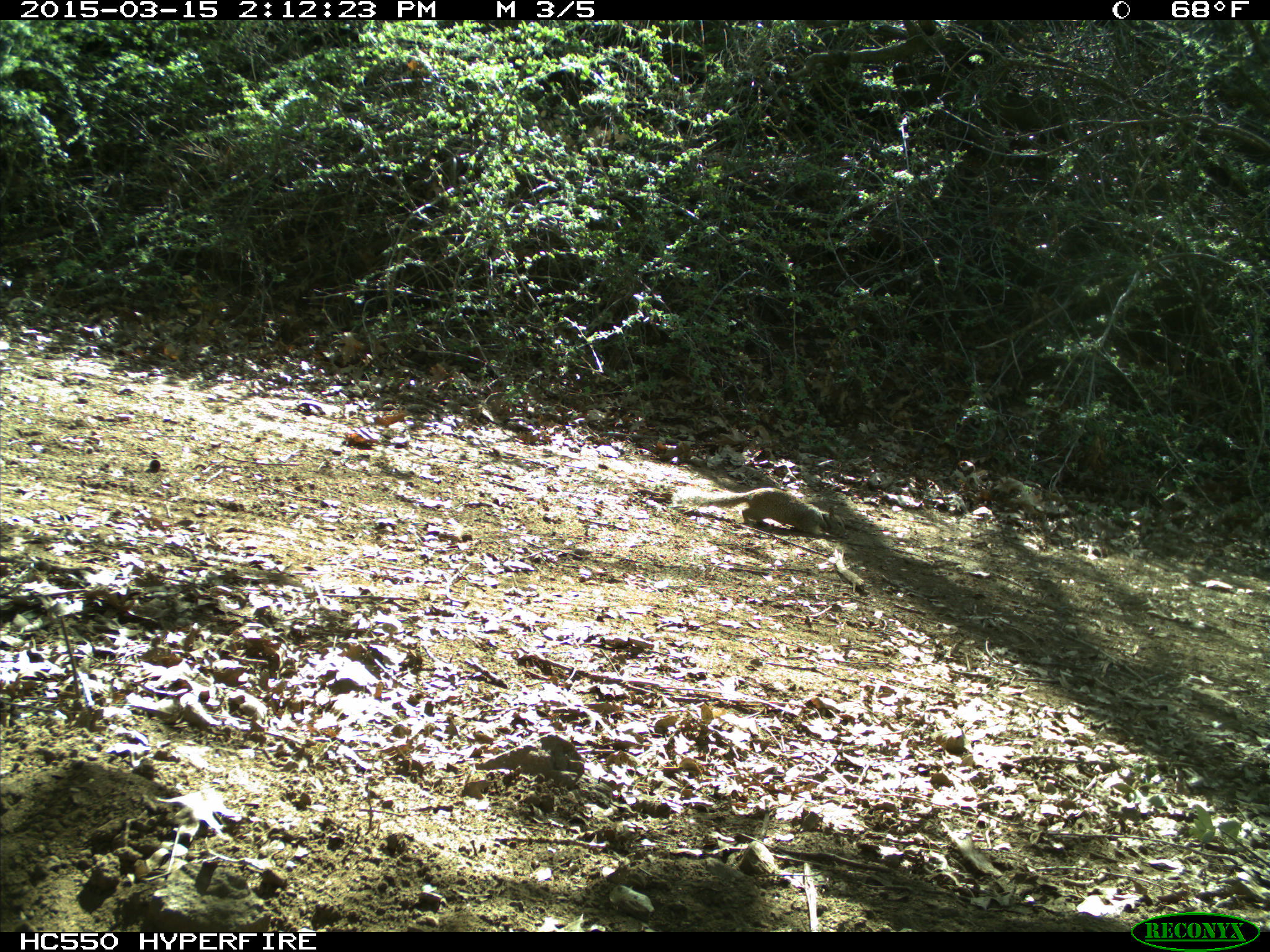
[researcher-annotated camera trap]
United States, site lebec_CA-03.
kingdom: Animalia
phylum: Chordata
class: Mammalia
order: Rodentia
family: Sciuridae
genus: Otospermophilus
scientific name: Otospermophilus beecheyi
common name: california ground squirrel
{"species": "Otospermophilus beecheyi (california ground squirrel)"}